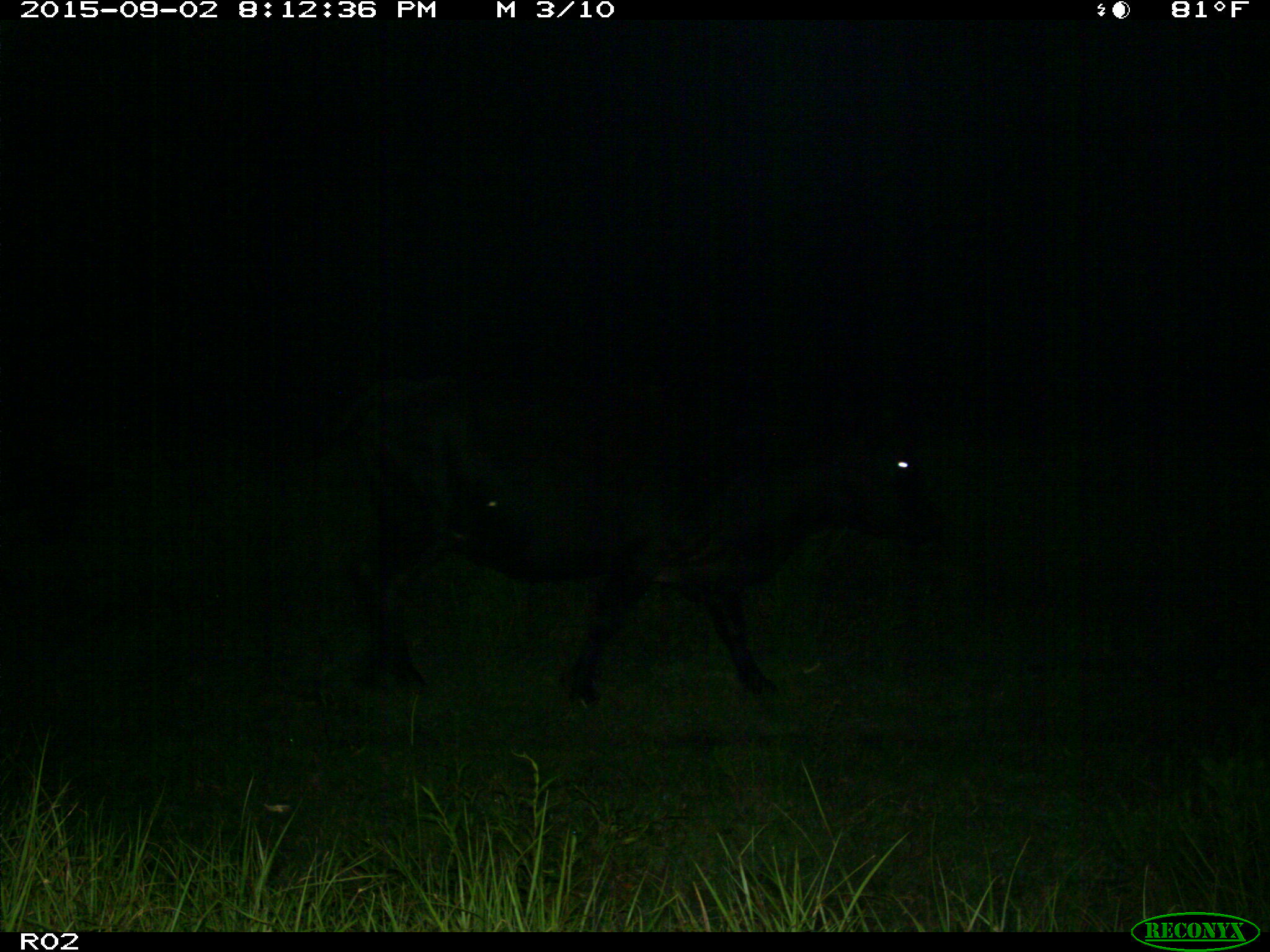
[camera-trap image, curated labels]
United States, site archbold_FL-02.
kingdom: Animalia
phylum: Chordata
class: Mammalia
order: Artiodactyla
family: Bovidae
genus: Bos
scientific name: Bos taurus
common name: domestic cow